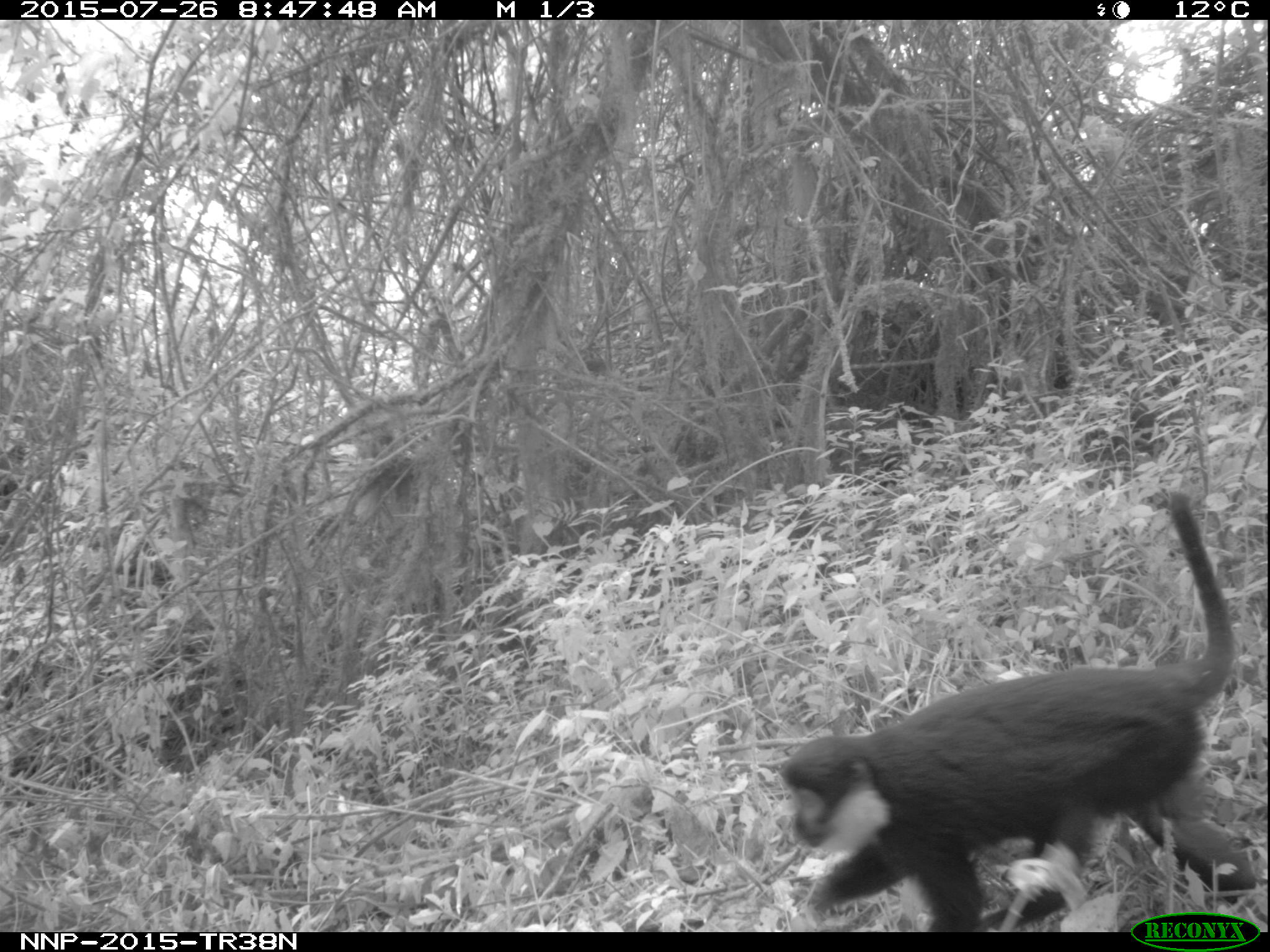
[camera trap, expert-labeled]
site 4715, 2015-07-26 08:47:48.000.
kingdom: Animalia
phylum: Chordata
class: Mammalia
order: Primates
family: Cercopithecidae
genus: Allochrocebus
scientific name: Allochrocebus lhoesti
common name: l'hoest's monkey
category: cercopithecus lhoesti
Cercopithecus lhoesti (l'hoest's monkey) (Allochrocebus lhoesti), count 1.